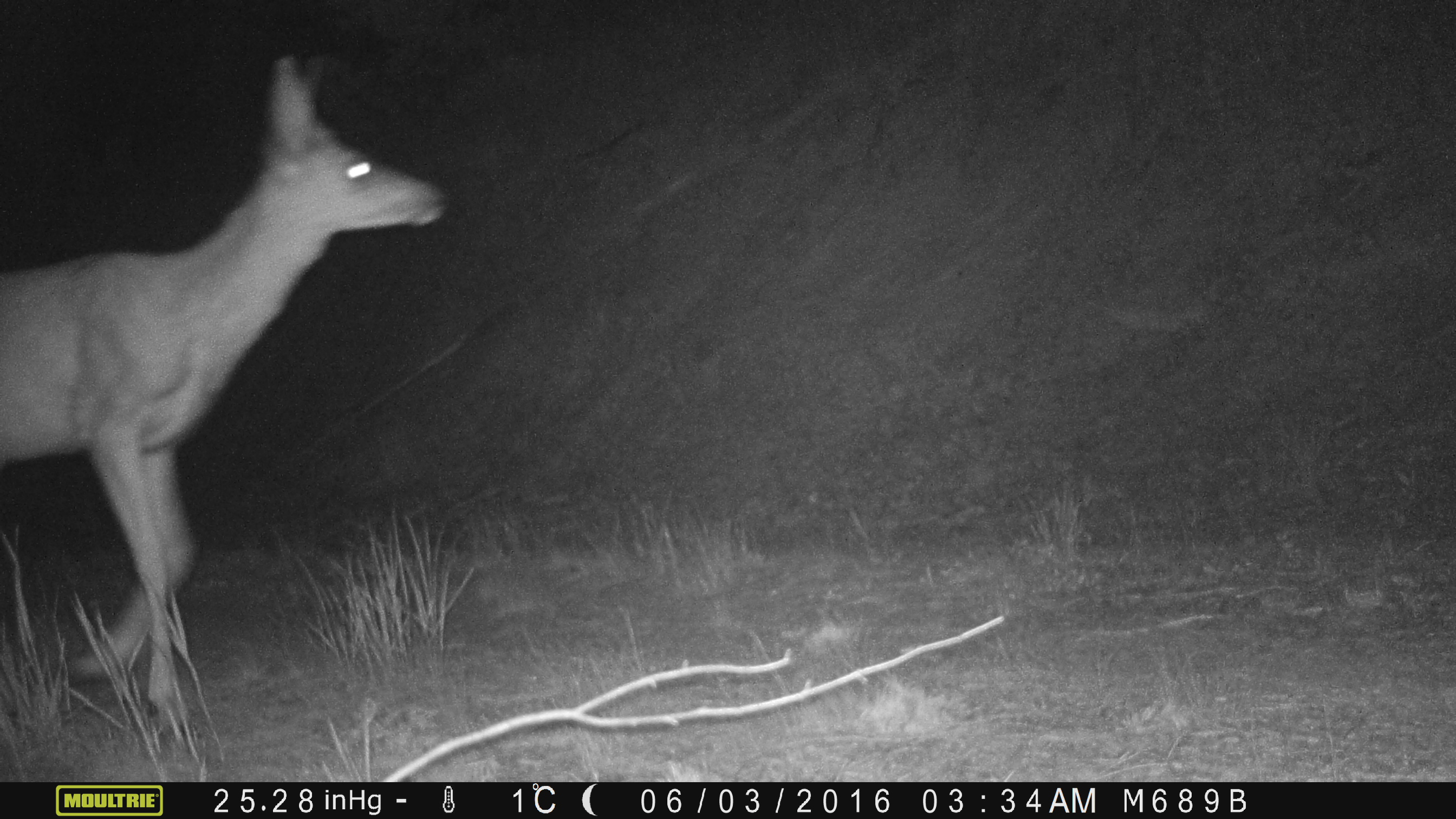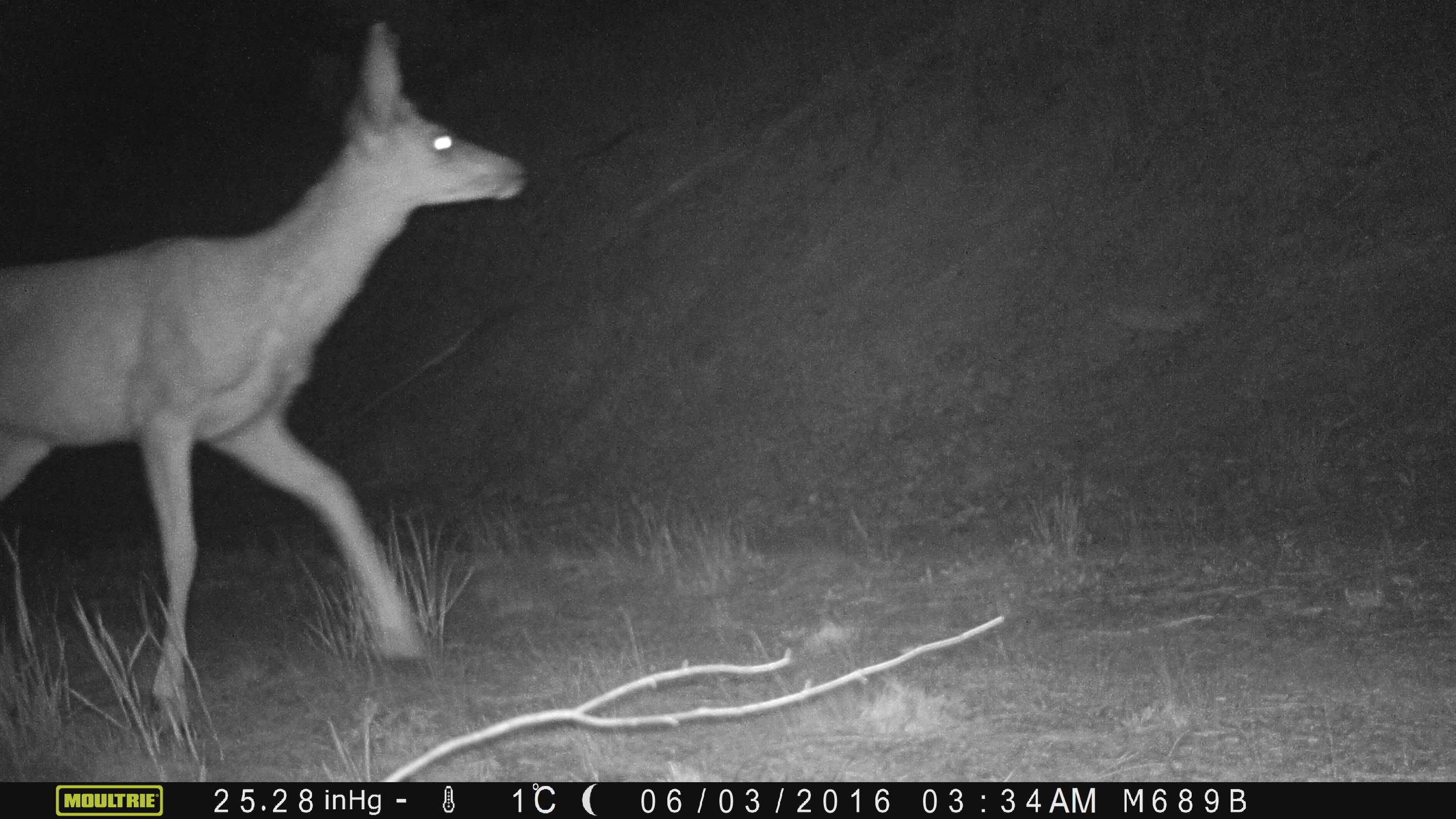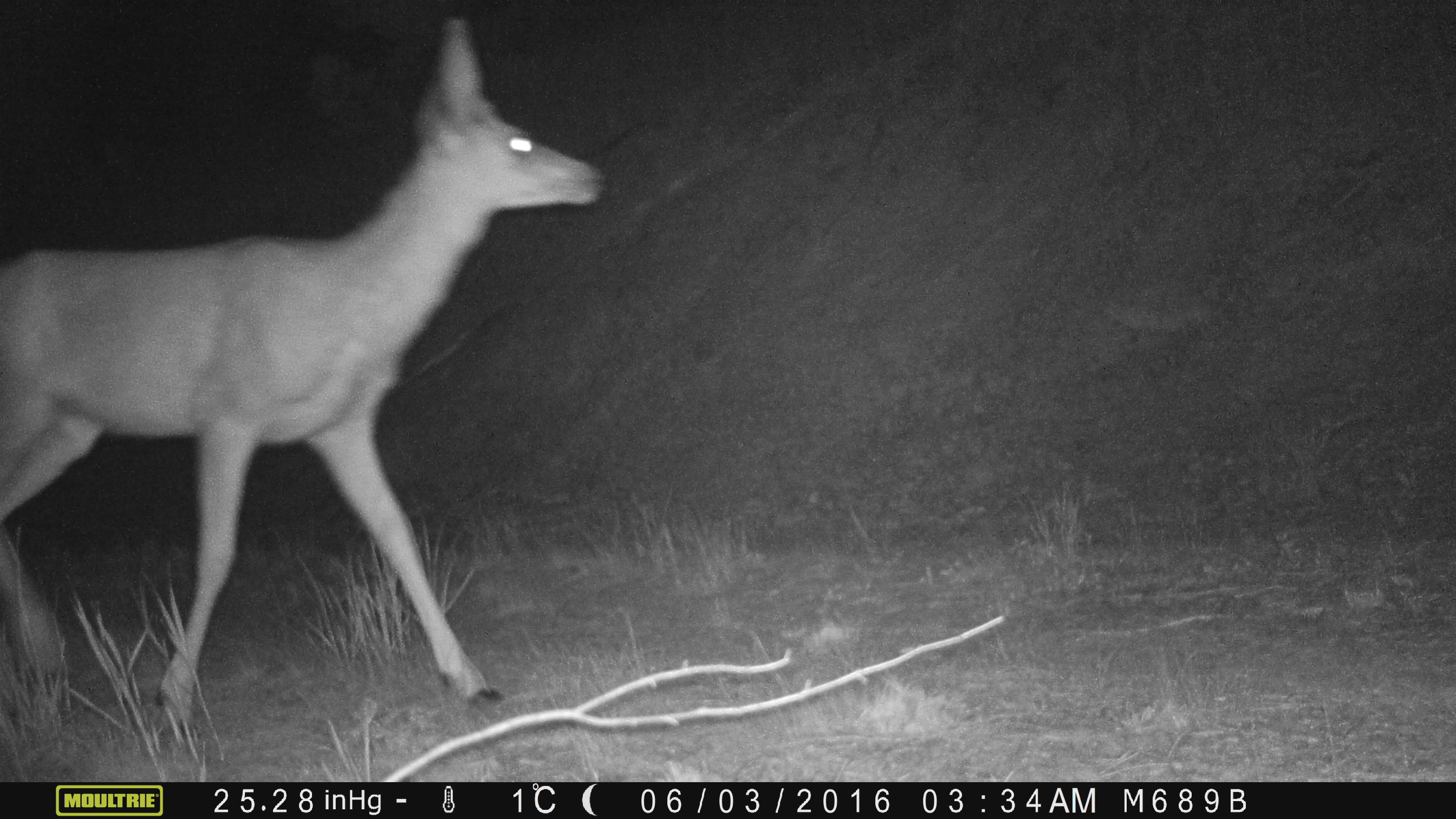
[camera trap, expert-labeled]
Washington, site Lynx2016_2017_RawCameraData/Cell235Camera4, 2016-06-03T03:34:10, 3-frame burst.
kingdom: Animalia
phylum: Chordata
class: Mammalia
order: Artiodactyla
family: Cervidae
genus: Odocoileus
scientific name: Odocoileus hemionus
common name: mule deer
Odocoileus hemionus (mule deer). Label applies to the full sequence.